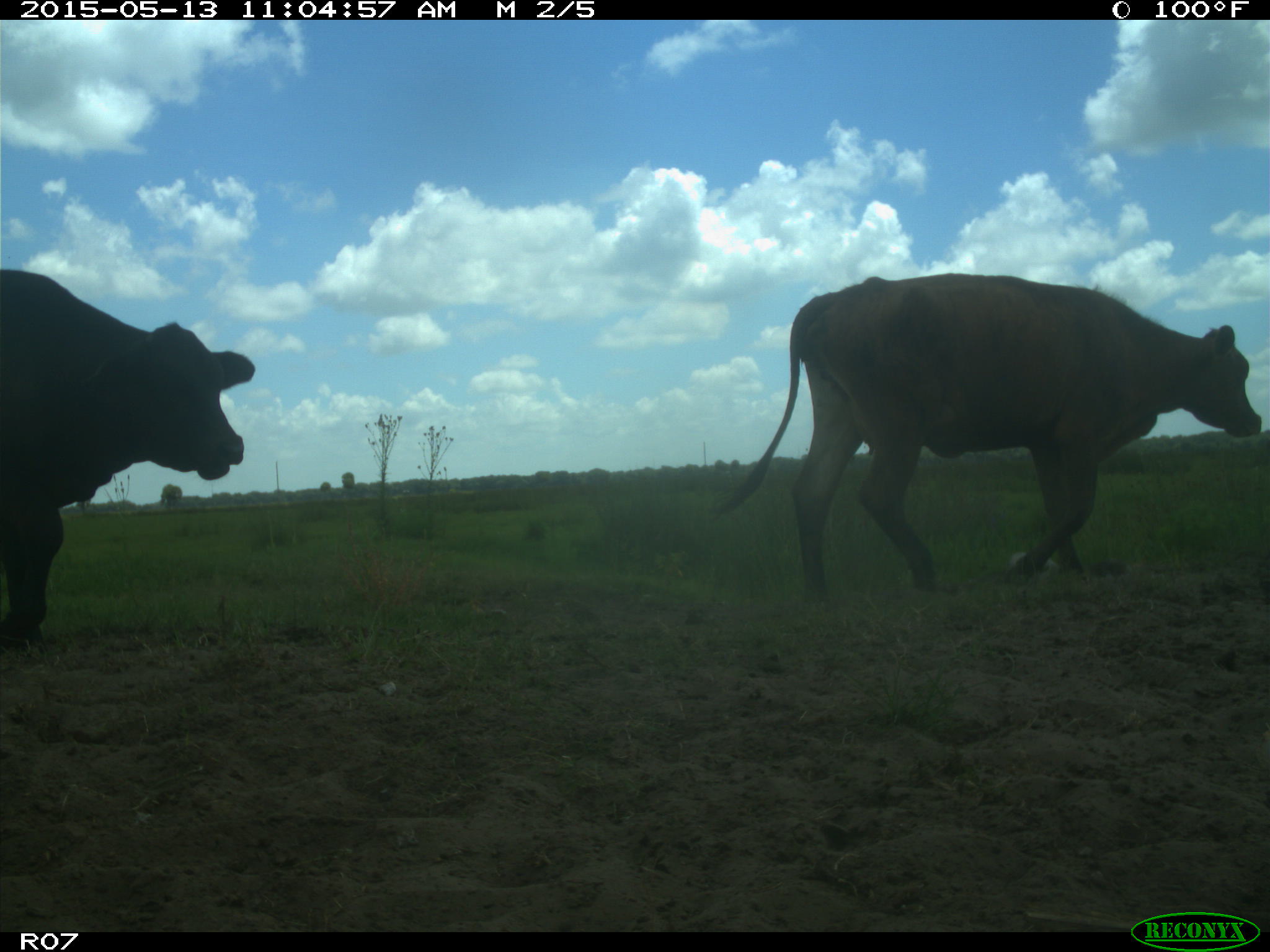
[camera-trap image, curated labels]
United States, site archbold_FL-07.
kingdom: Animalia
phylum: Chordata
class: Mammalia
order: Artiodactyla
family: Bovidae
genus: Bos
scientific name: Bos taurus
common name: domestic cow